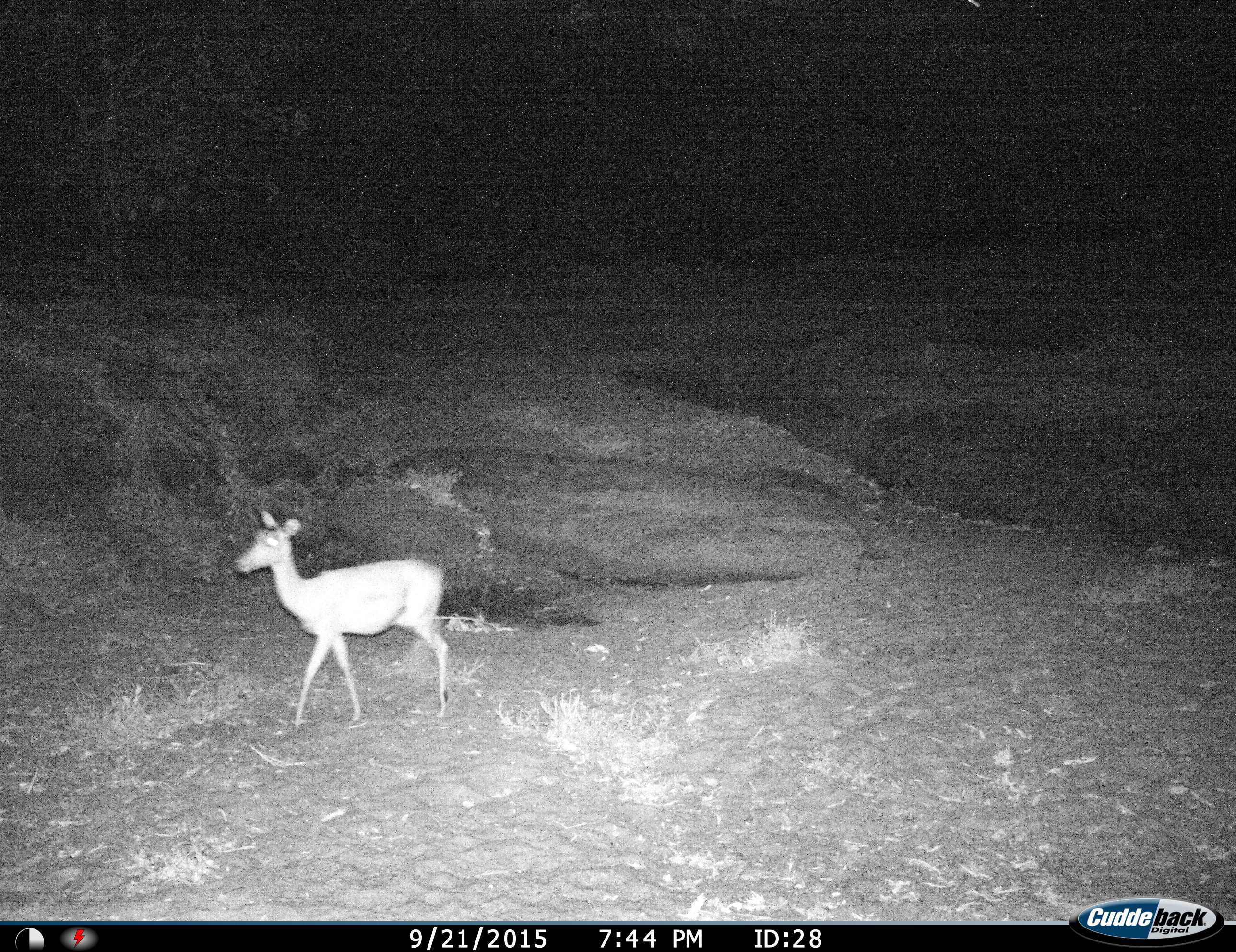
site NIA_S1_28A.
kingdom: Animalia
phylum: Chordata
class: Mammalia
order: Artiodactyla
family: Bovidae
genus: Aepyceros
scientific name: Aepyceros melampus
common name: impala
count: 1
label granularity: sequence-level